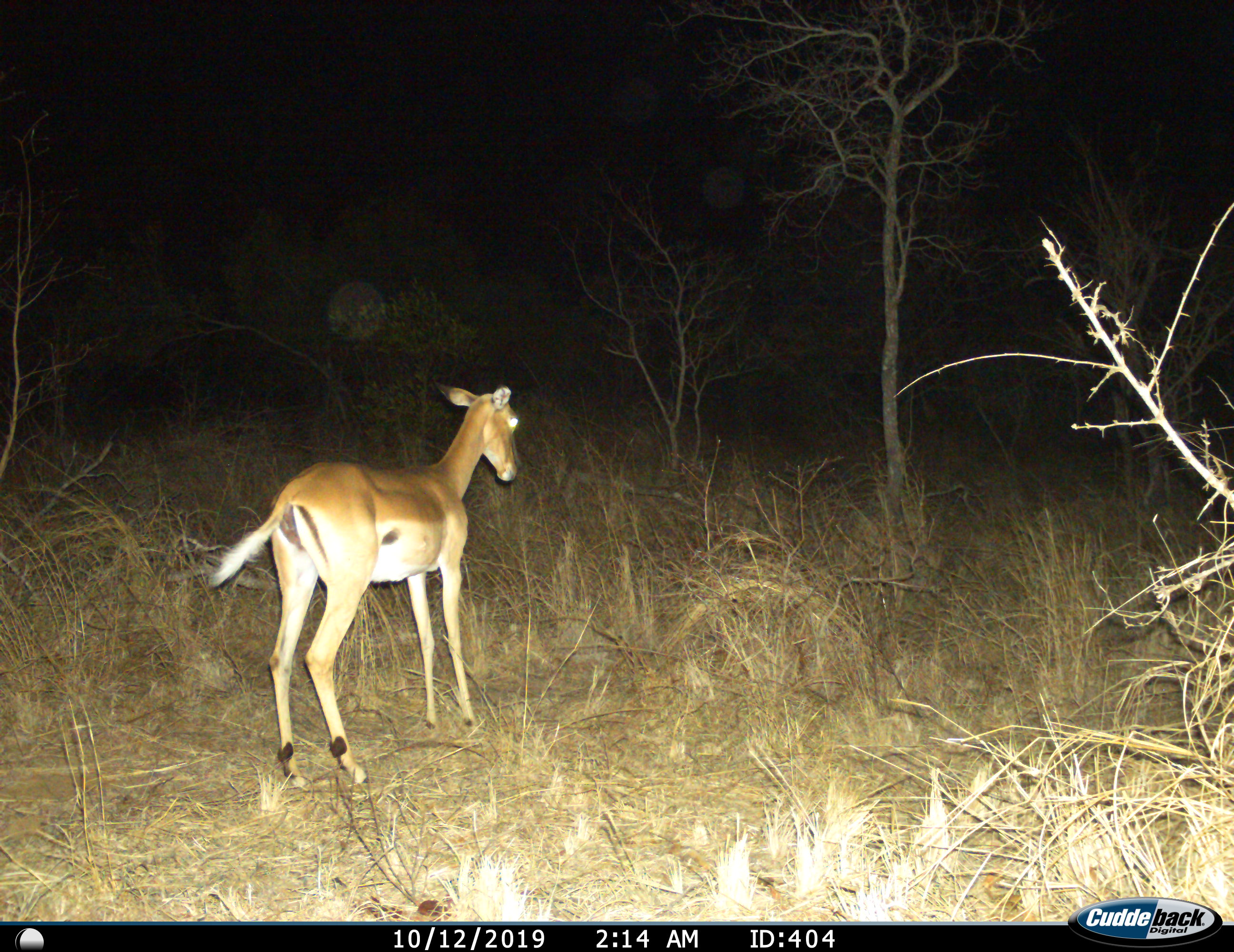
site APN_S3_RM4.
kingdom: Animalia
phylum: Chordata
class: Mammalia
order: Artiodactyla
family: Bovidae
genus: Aepyceros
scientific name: Aepyceros melampus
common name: impala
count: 1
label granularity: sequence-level